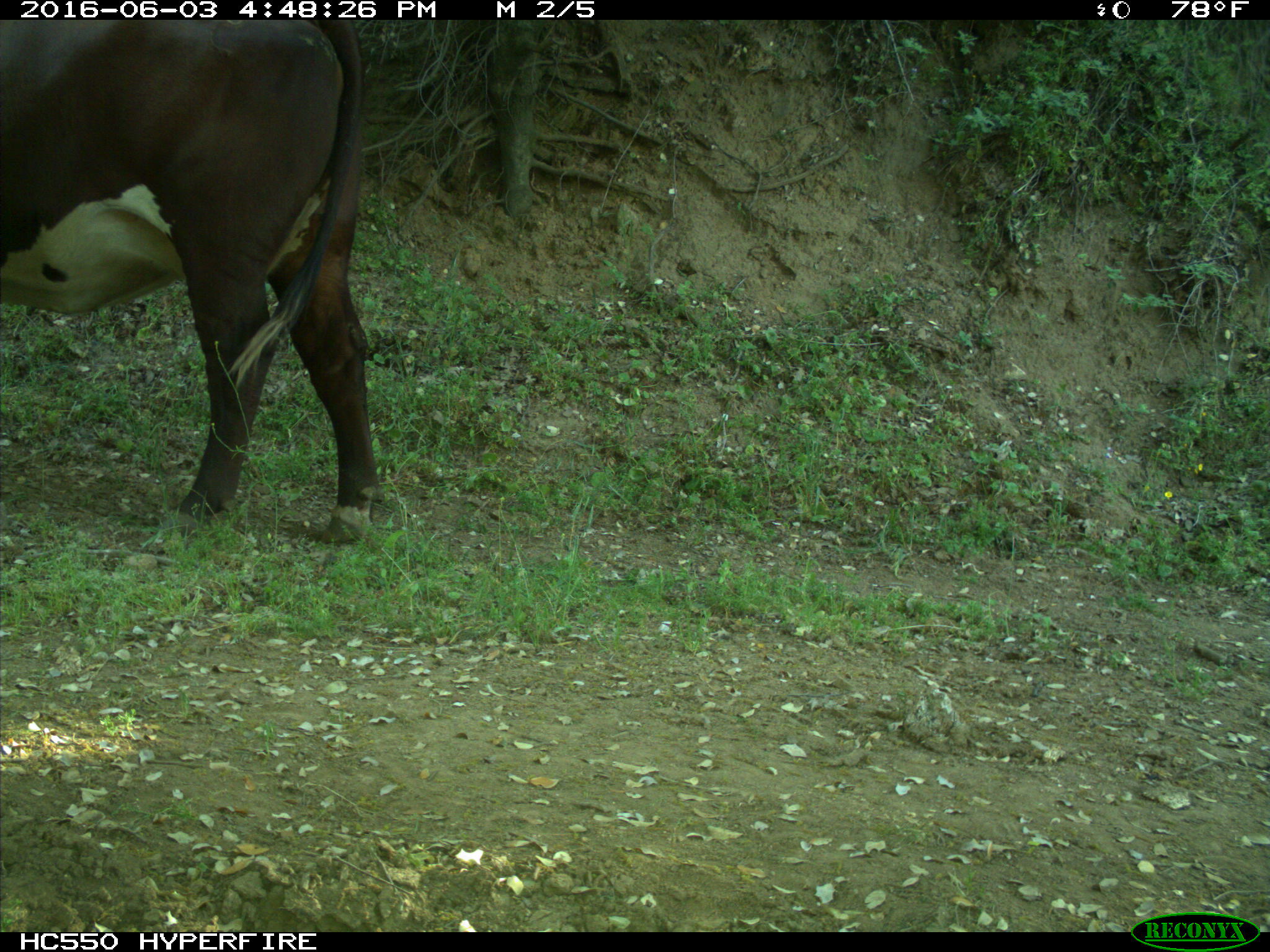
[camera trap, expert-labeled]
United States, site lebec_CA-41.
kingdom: Animalia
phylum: Chordata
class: Mammalia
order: Artiodactyla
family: Bovidae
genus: Bos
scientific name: Bos taurus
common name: domestic cow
Bos taurus (domestic cow).